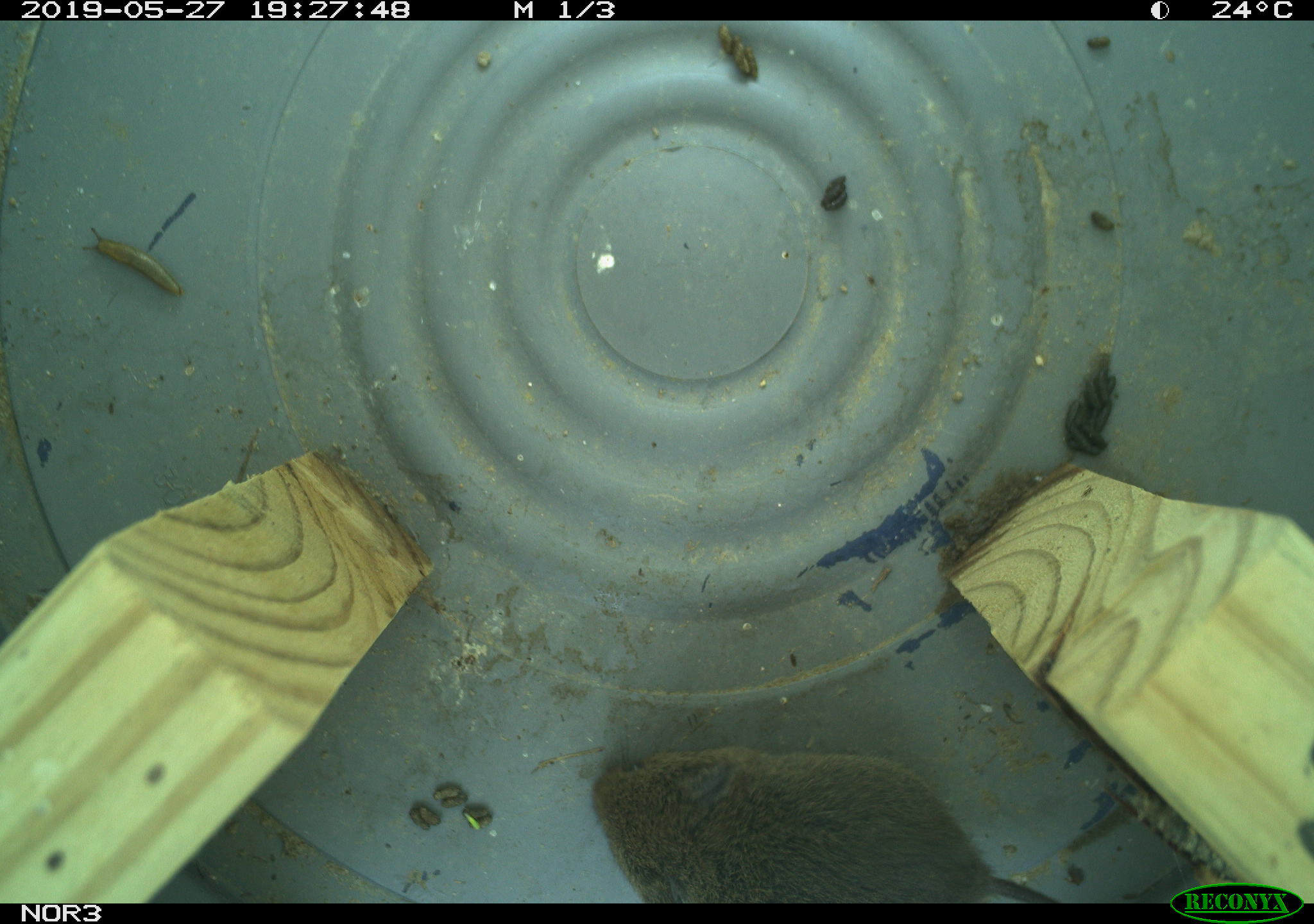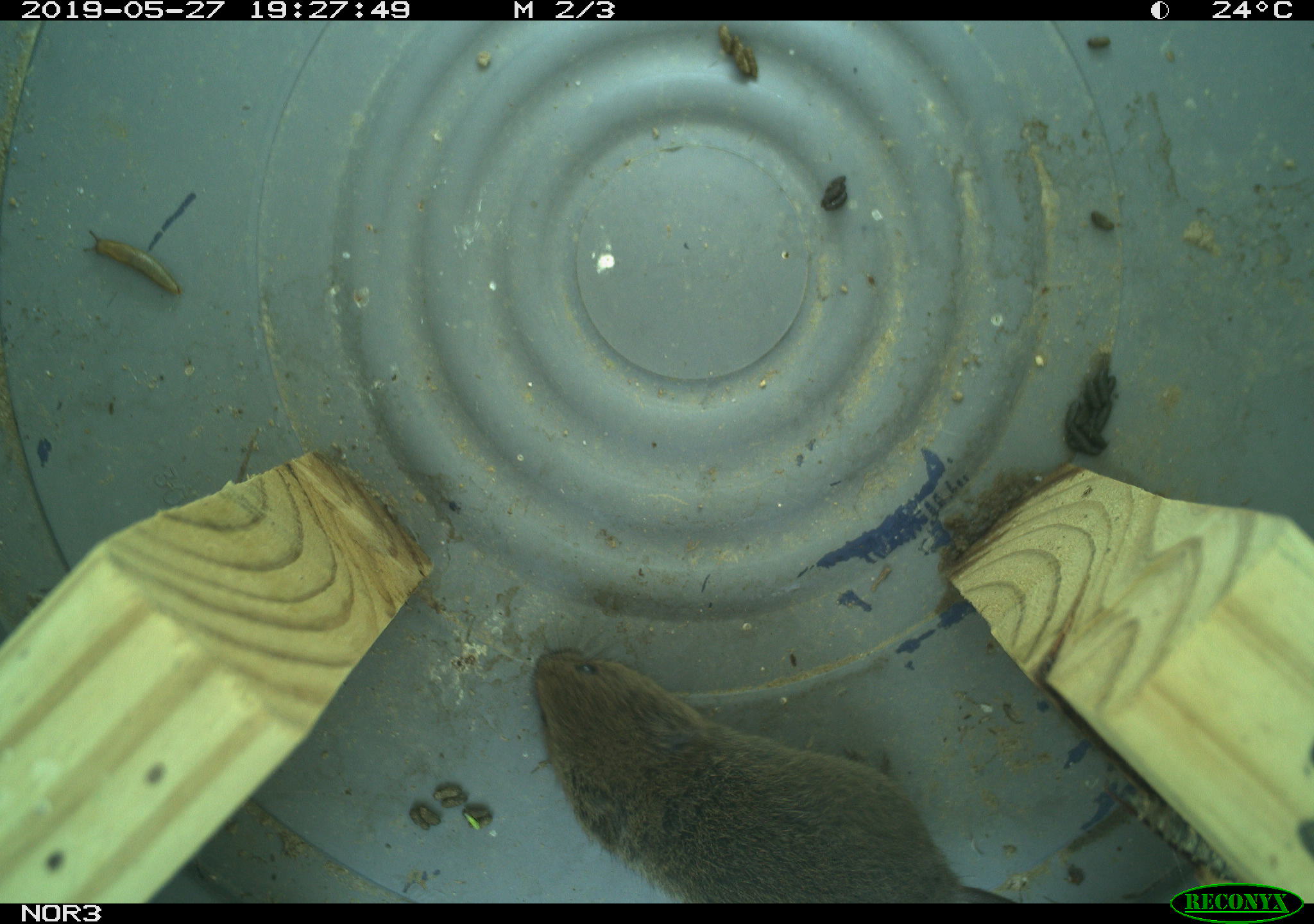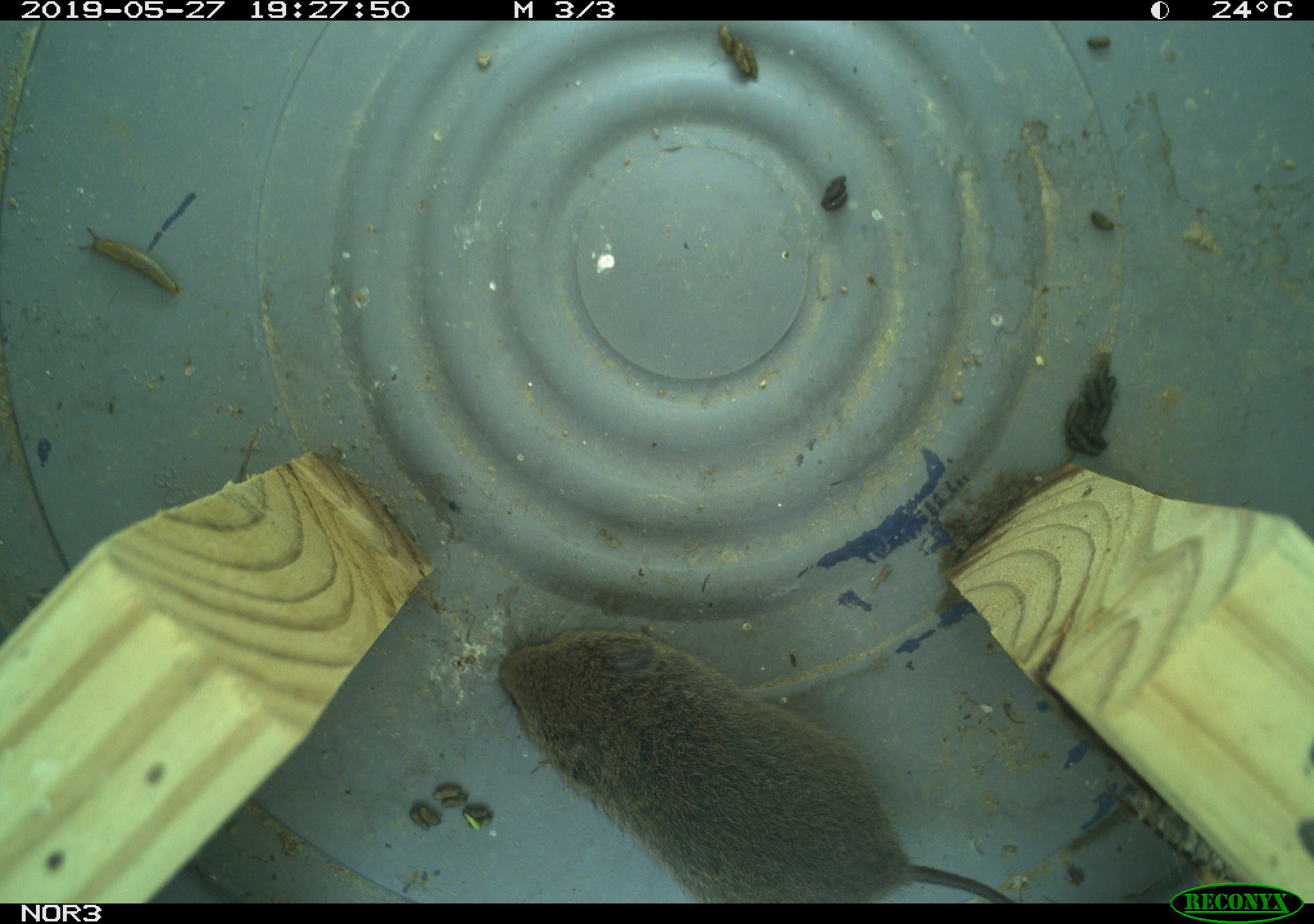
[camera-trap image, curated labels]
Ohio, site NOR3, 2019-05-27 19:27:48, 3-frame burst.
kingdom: Animalia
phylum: Chordata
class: Mammalia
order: Rodentia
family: Cricetidae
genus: Microtus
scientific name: Microtus pennsylvanicus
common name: meadow vole